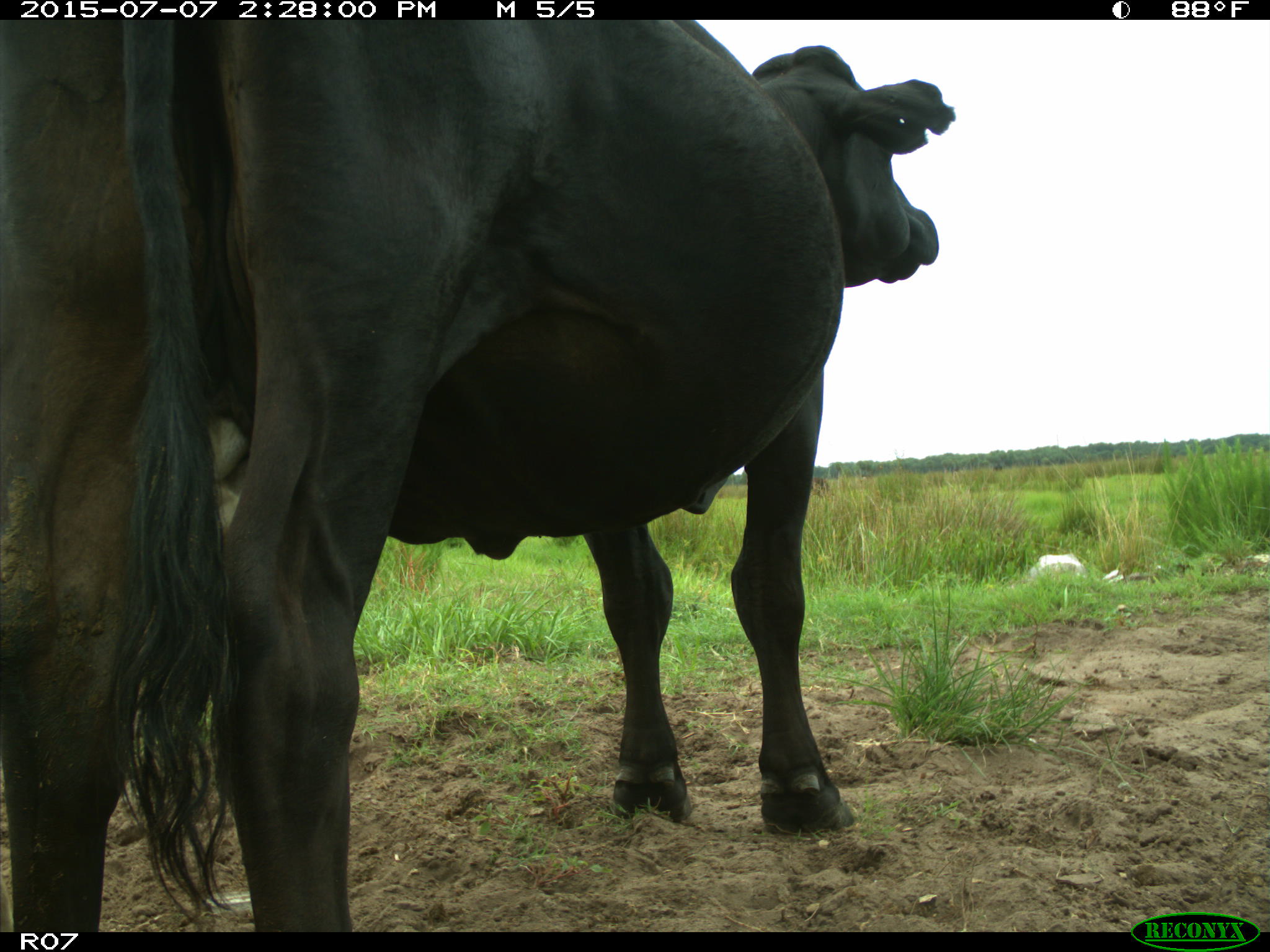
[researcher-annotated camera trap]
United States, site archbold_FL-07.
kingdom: Animalia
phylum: Chordata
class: Mammalia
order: Artiodactyla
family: Bovidae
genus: Bos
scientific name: Bos taurus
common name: domestic cow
Bos taurus (domestic cow).